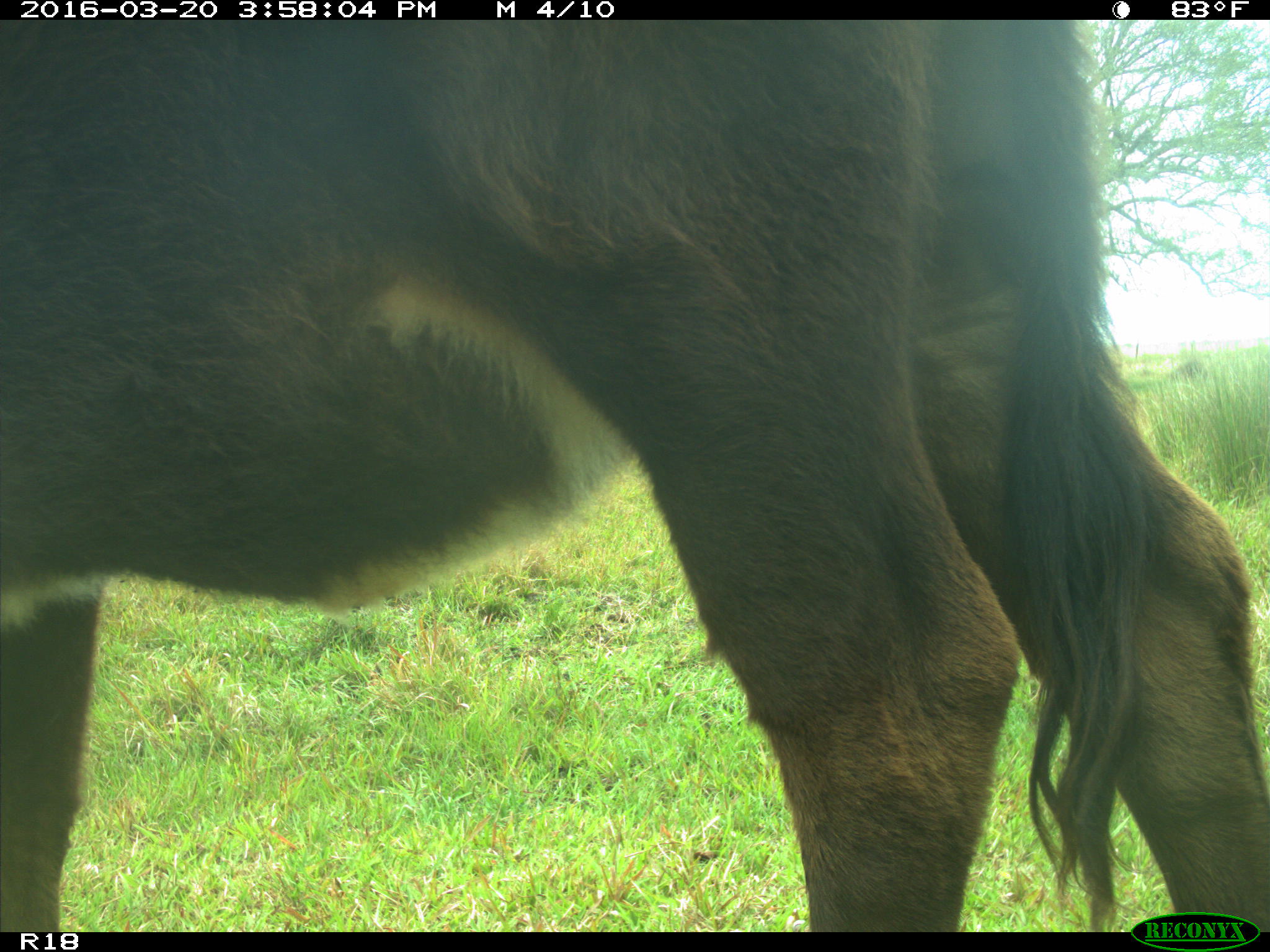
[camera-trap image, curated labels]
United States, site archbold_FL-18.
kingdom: Animalia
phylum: Chordata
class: Mammalia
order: Artiodactyla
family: Bovidae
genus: Bos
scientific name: Bos taurus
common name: domestic cow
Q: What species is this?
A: Bos taurus (domestic cow).